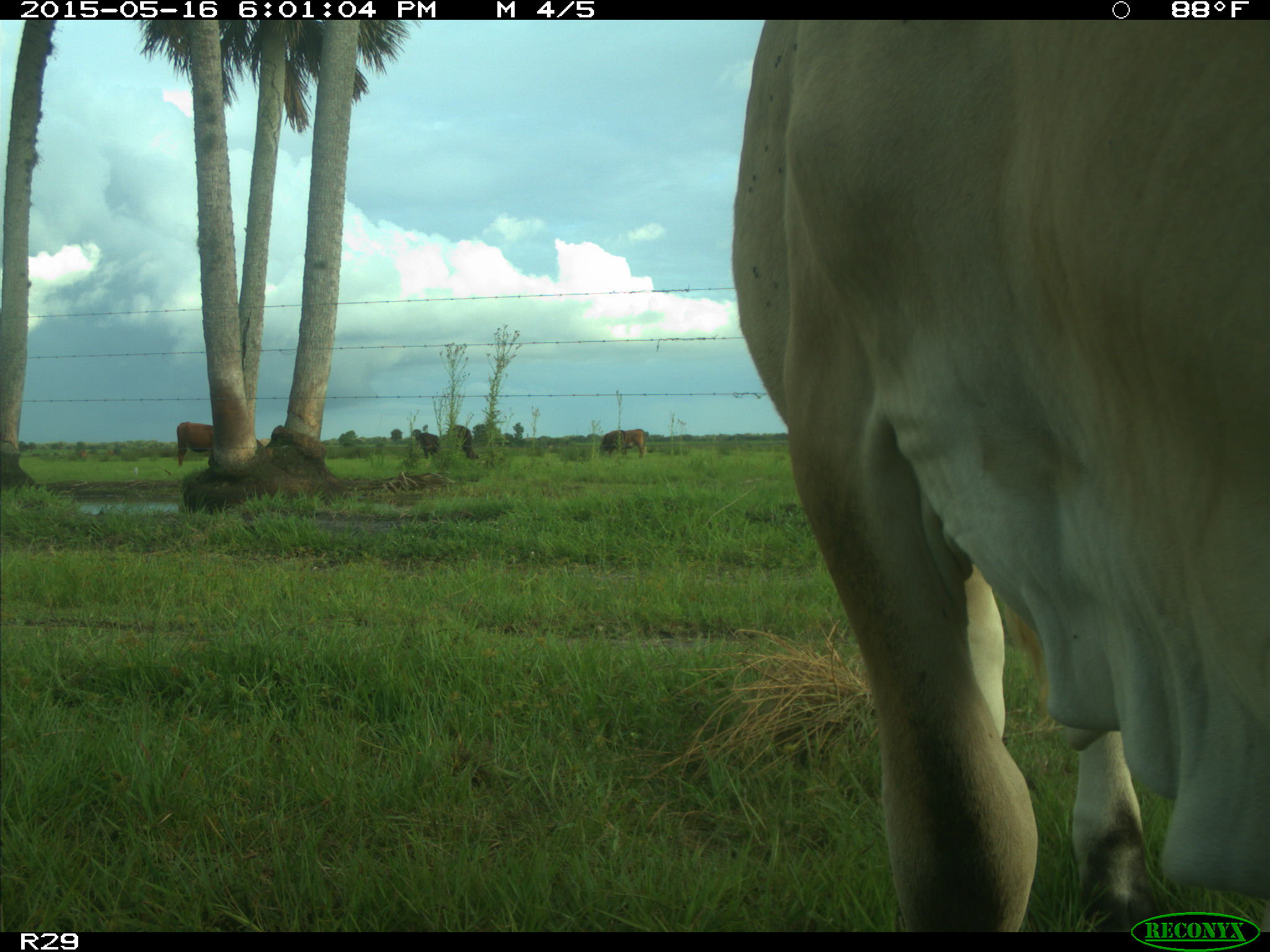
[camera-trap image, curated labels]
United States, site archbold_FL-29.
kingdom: Animalia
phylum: Chordata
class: Mammalia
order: Artiodactyla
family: Bovidae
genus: Bos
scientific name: Bos taurus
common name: domestic cow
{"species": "Bos taurus (domestic cow)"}